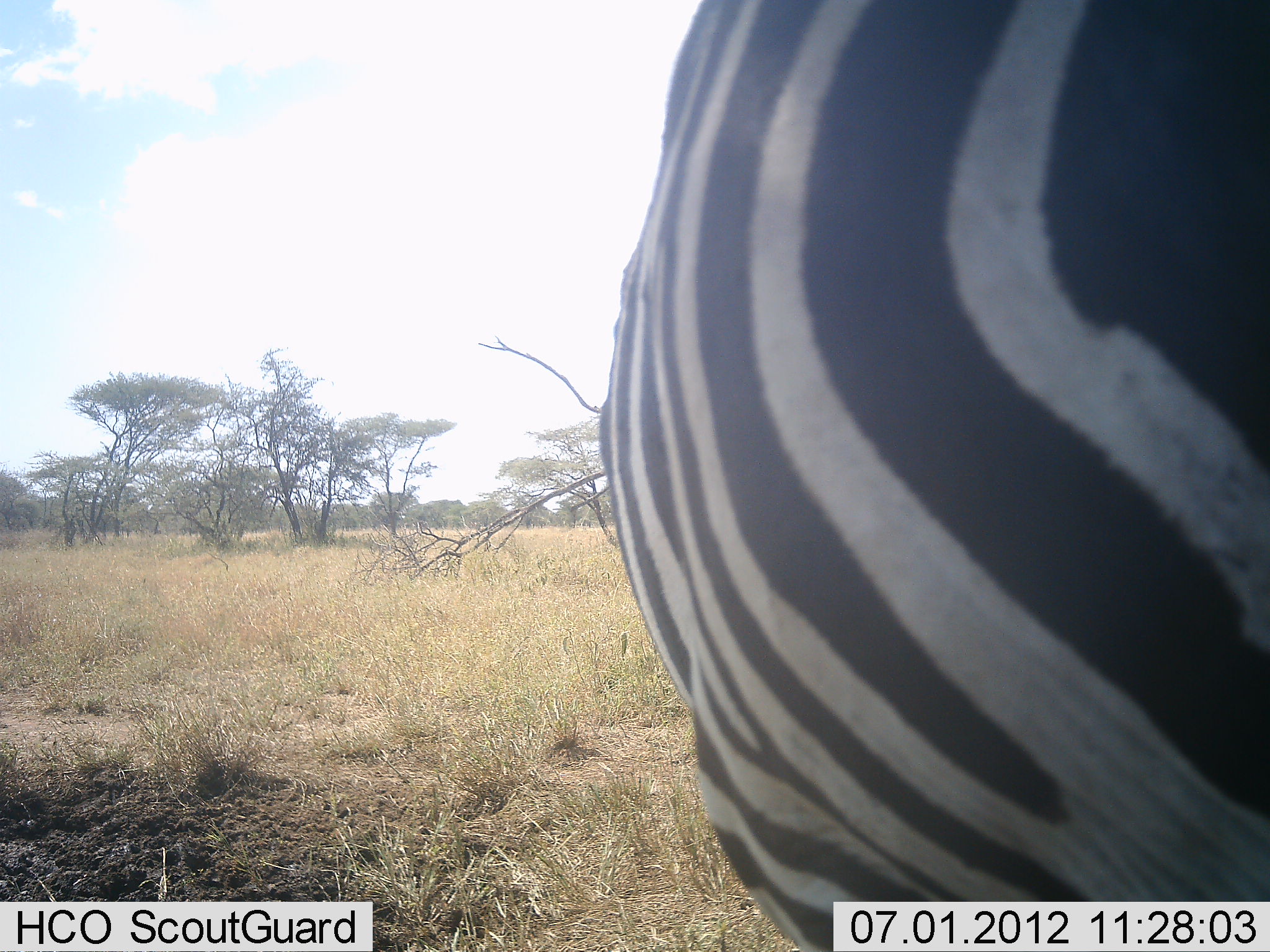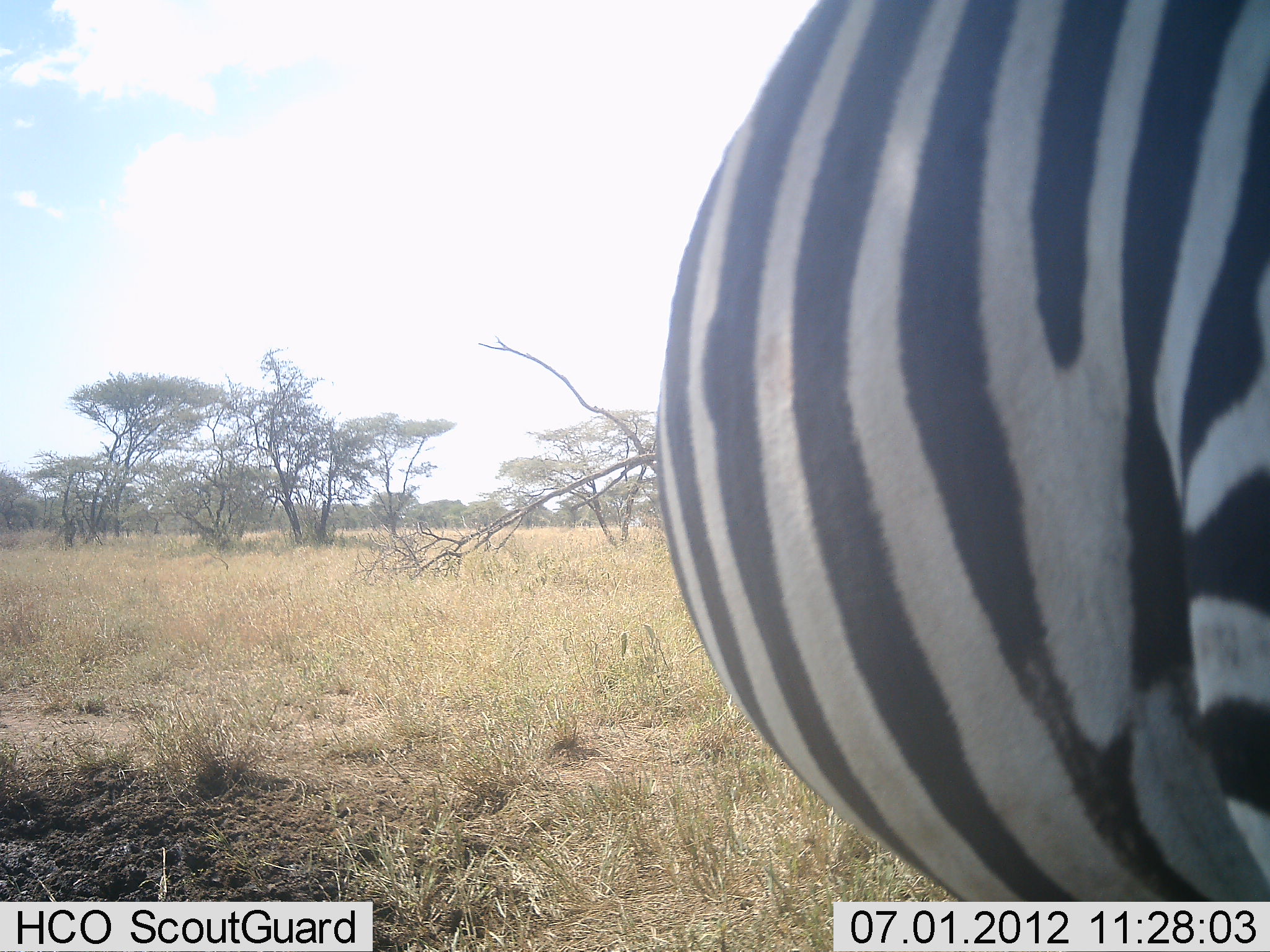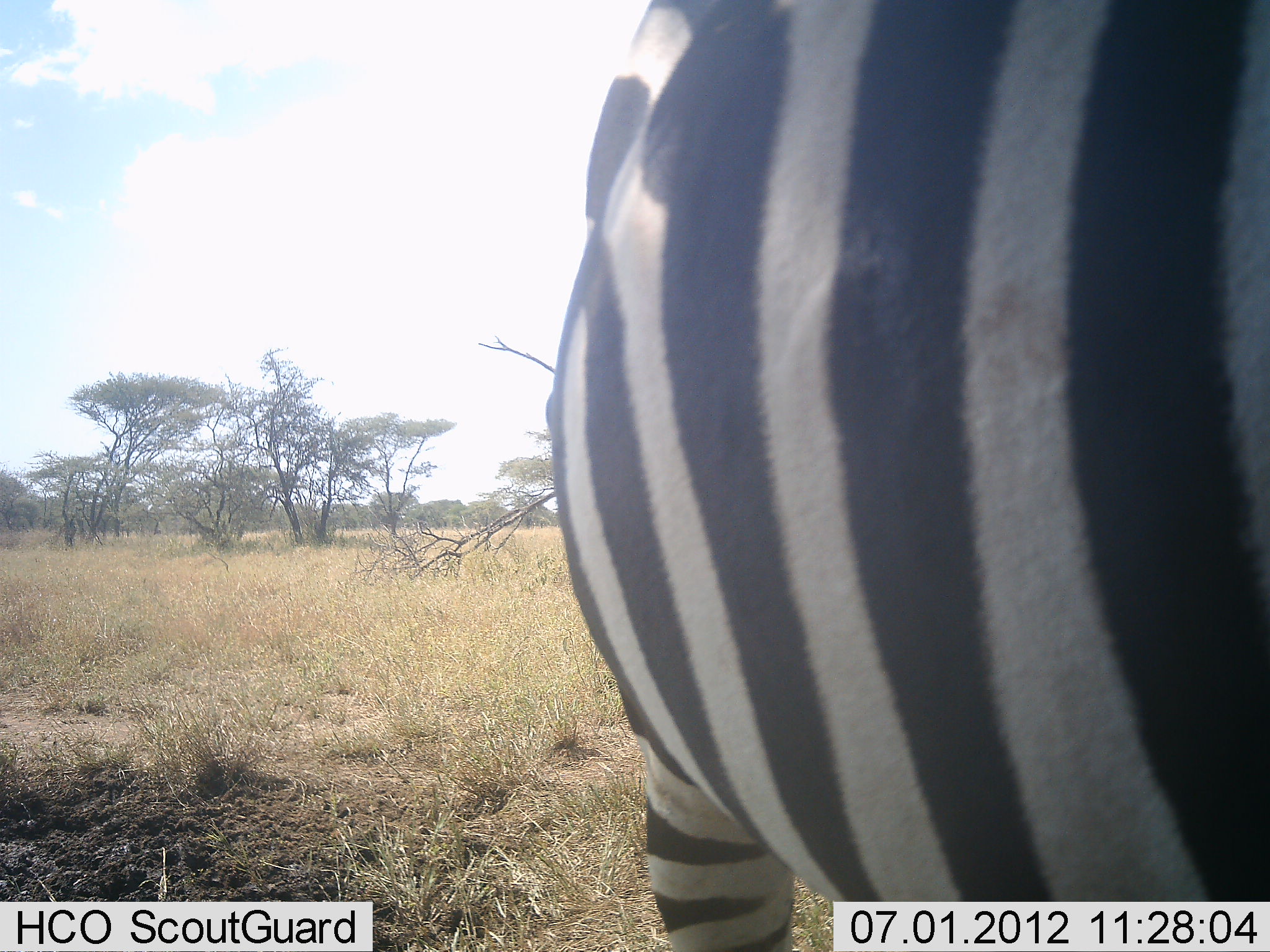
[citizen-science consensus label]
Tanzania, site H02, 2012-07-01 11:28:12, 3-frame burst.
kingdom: Animalia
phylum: Chordata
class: Mammalia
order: Perissodactyla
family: Equidae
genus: Equus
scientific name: Equus quagga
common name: plains zebra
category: zebra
Zebra (plains zebra) (Equus quagga), count 1. Behavior (volunteer vote fractions): standing 80%, resting 0%, moving 20%, interacting 0%. Young present (vote fraction): 0%. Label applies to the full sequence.